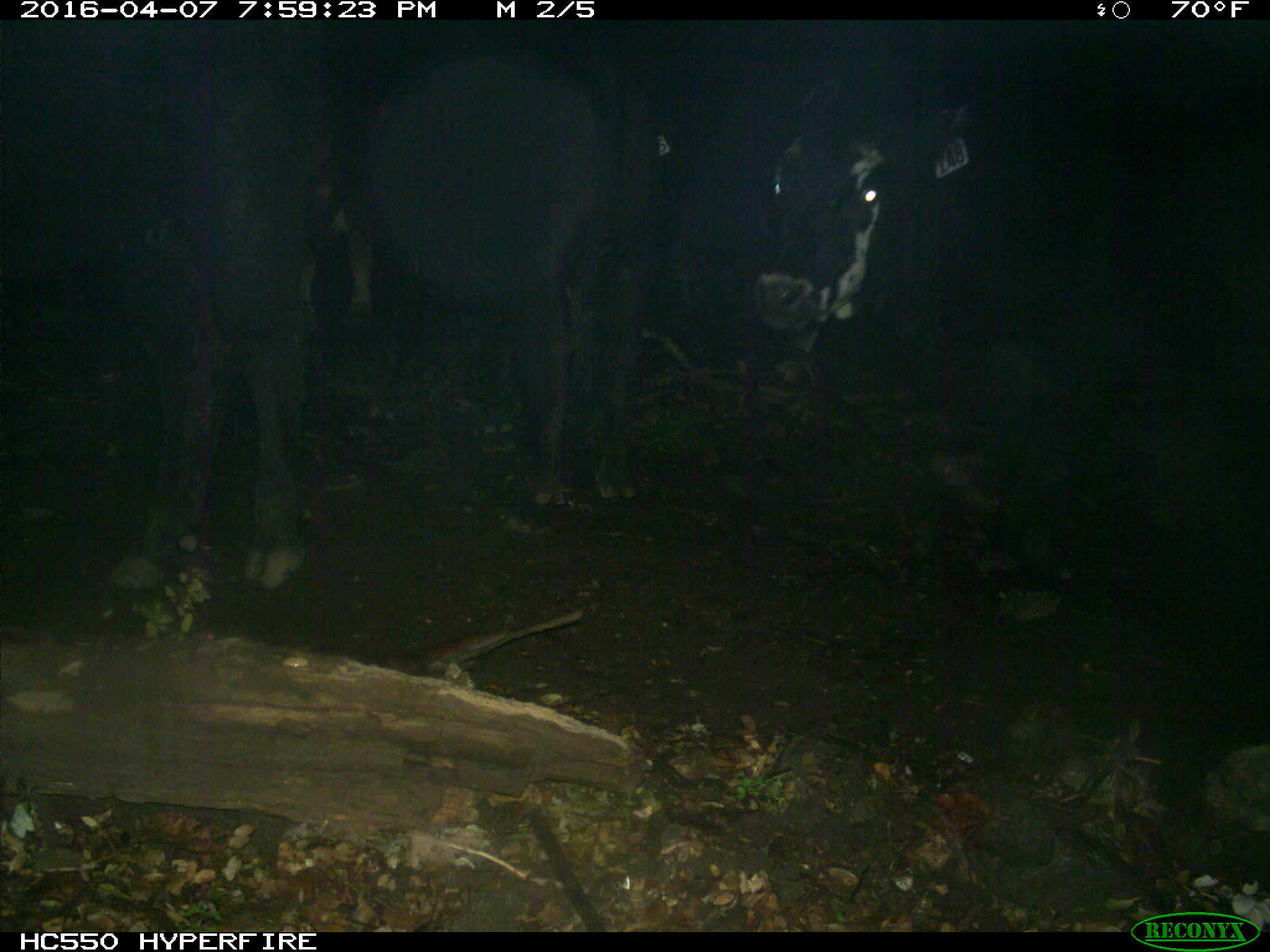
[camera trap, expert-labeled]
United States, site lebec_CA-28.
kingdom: Animalia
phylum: Chordata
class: Mammalia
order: Artiodactyla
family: Bovidae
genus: Bos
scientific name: Bos taurus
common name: domestic cow